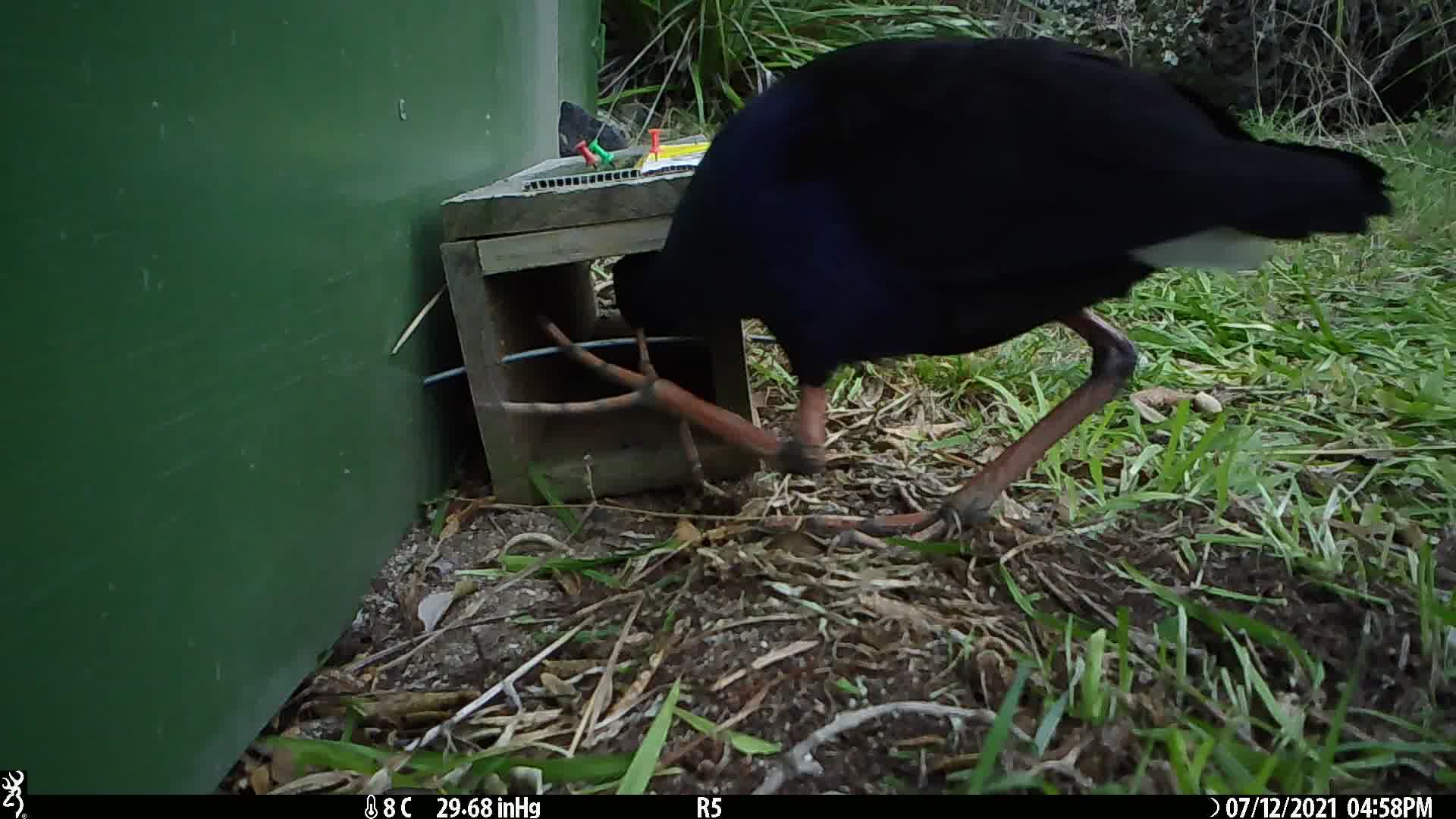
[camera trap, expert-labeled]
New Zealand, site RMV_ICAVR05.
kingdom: Animalia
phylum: Chordata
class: Aves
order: Gruiformes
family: Rallidae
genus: Porphyrio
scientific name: Porphyrio melanotus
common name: australasian swamphen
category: pukeko